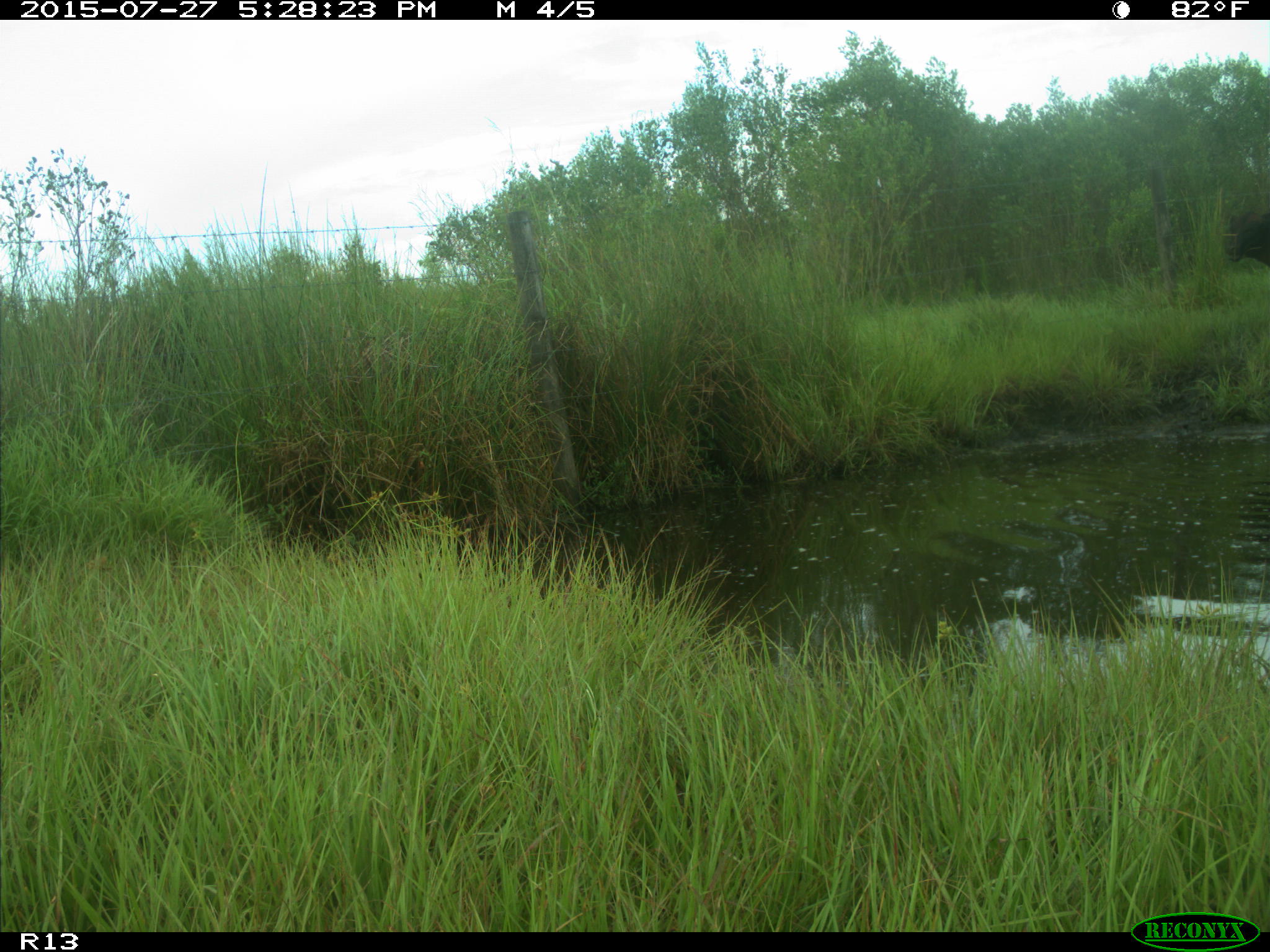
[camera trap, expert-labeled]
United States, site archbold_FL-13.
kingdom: Animalia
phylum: Chordata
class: Mammalia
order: Artiodactyla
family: Bovidae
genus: Bos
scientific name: Bos taurus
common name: domestic cow